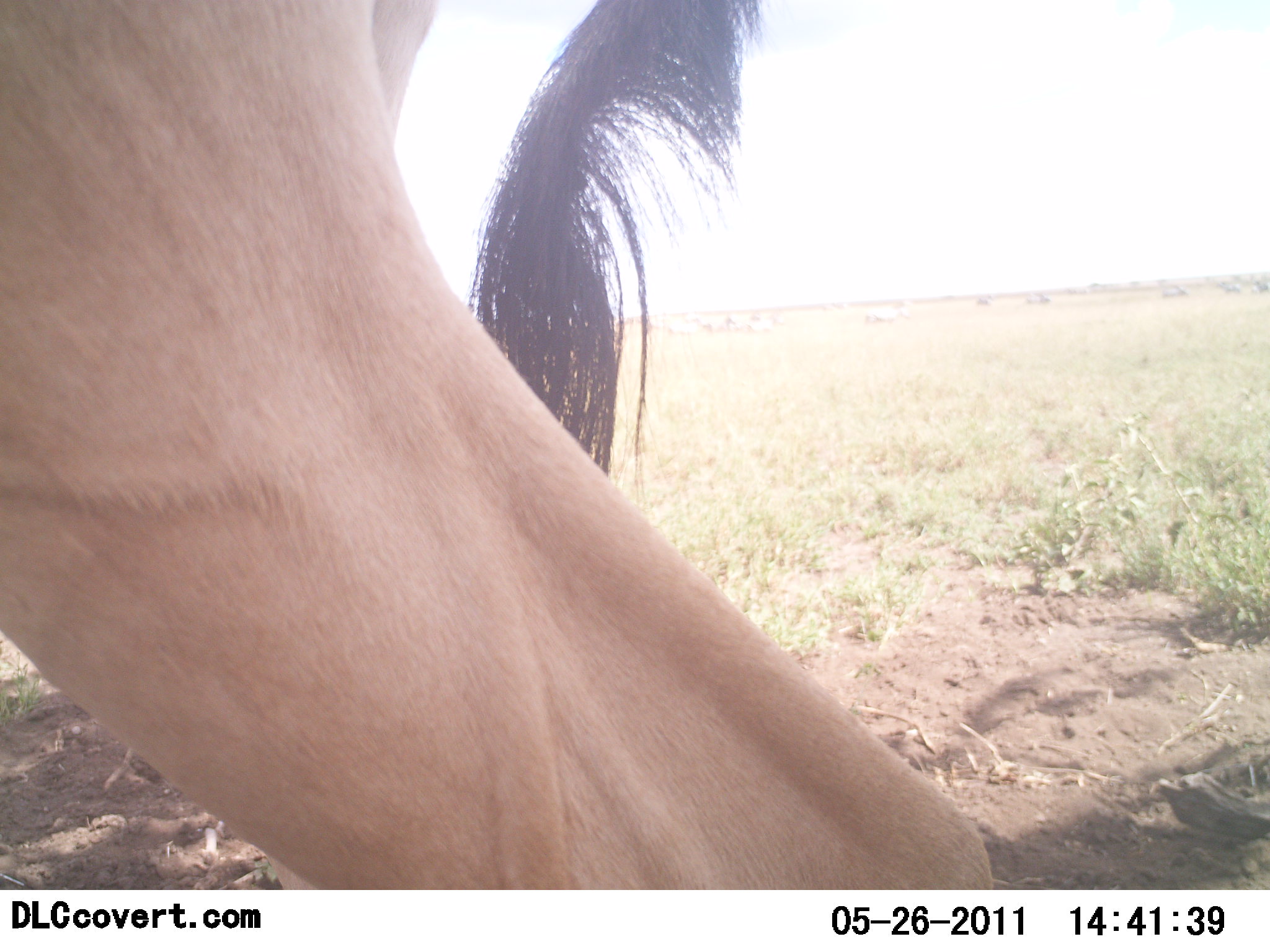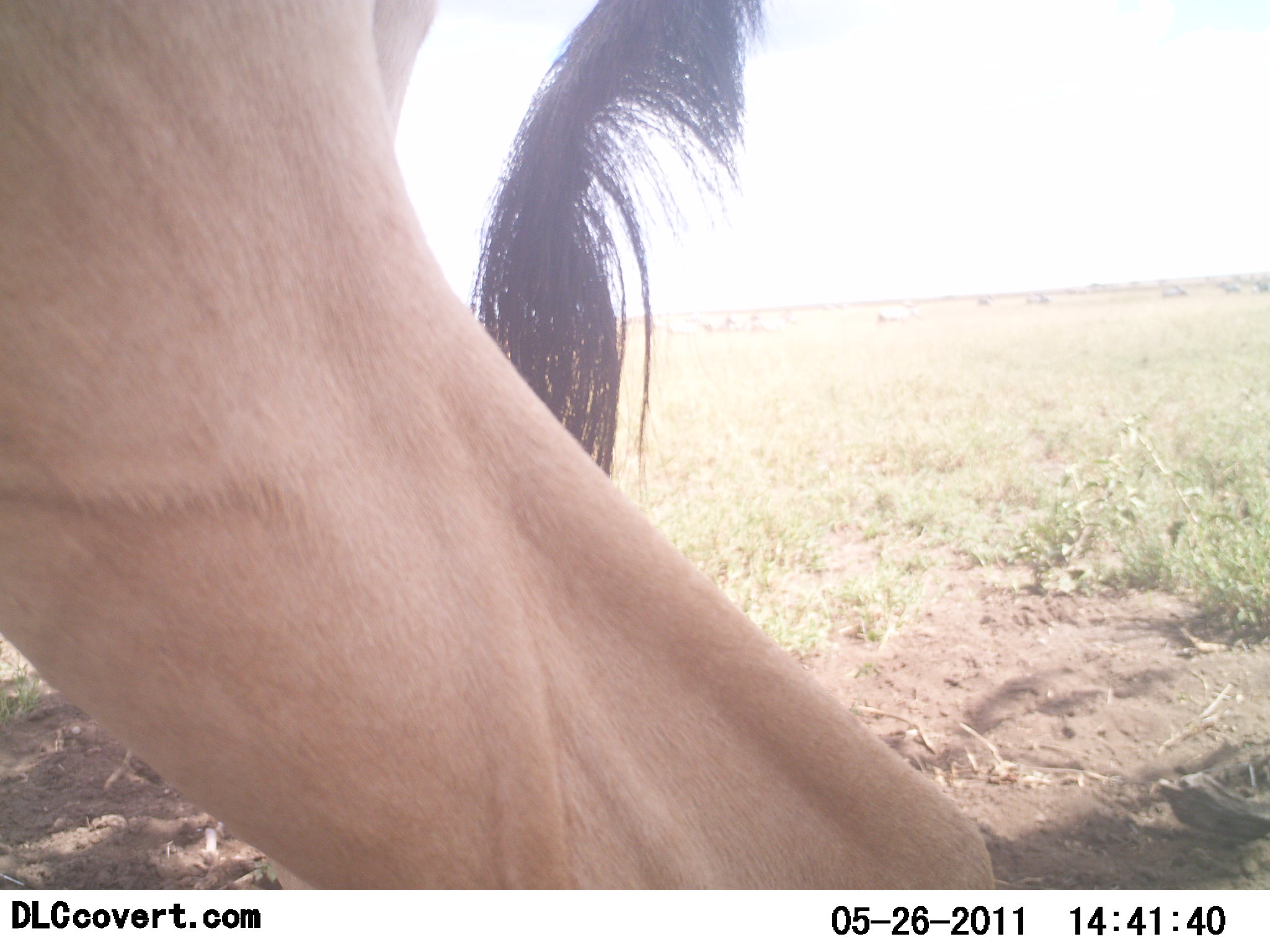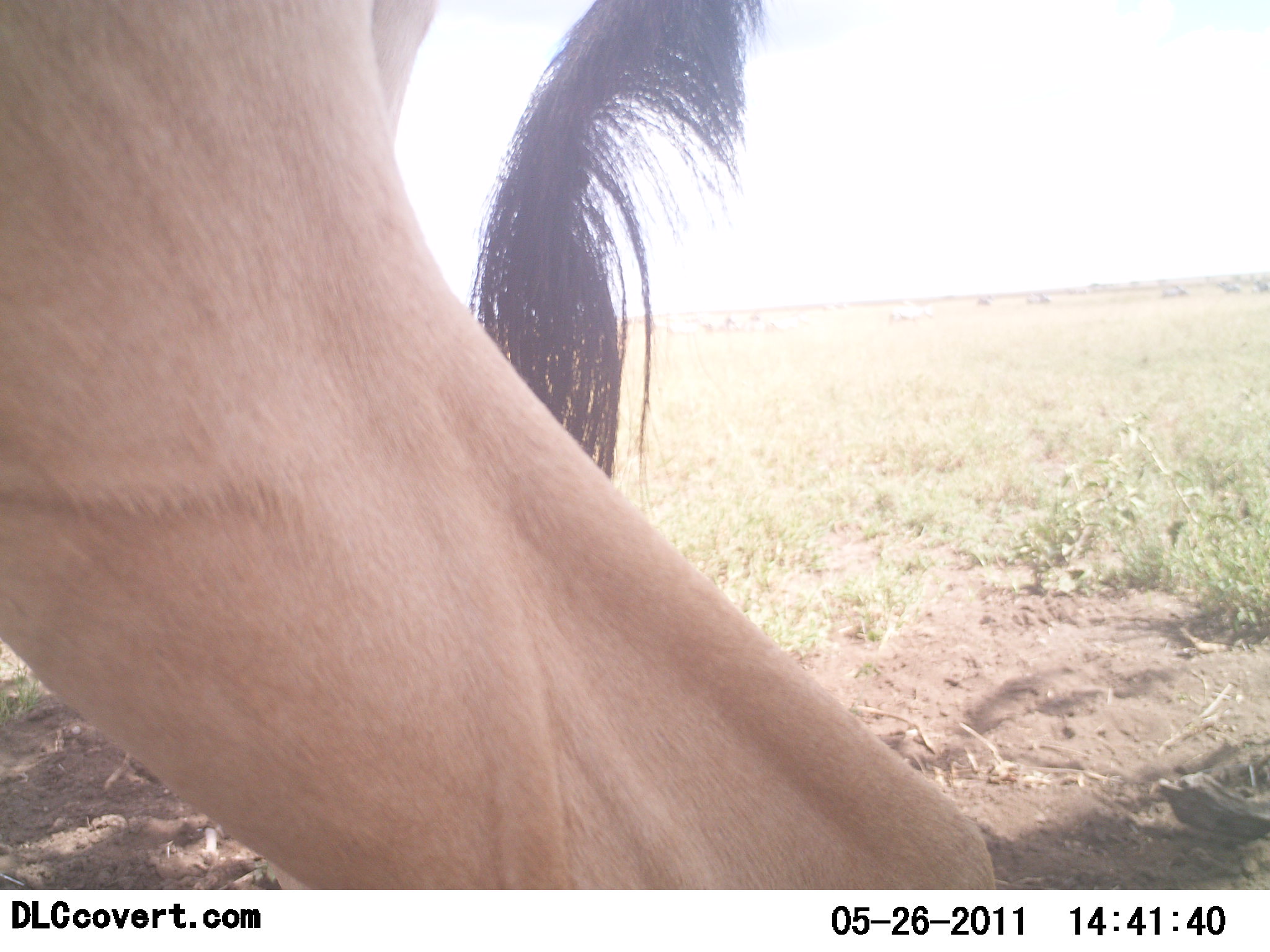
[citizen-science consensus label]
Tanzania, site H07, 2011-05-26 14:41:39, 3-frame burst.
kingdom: Animalia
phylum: Chordata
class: Mammalia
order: Artiodactyla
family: Bovidae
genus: Alcelaphus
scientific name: Alcelaphus buselaphus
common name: hartebeest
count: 1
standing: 91%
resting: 0%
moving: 9%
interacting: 0%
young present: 0%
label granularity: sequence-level